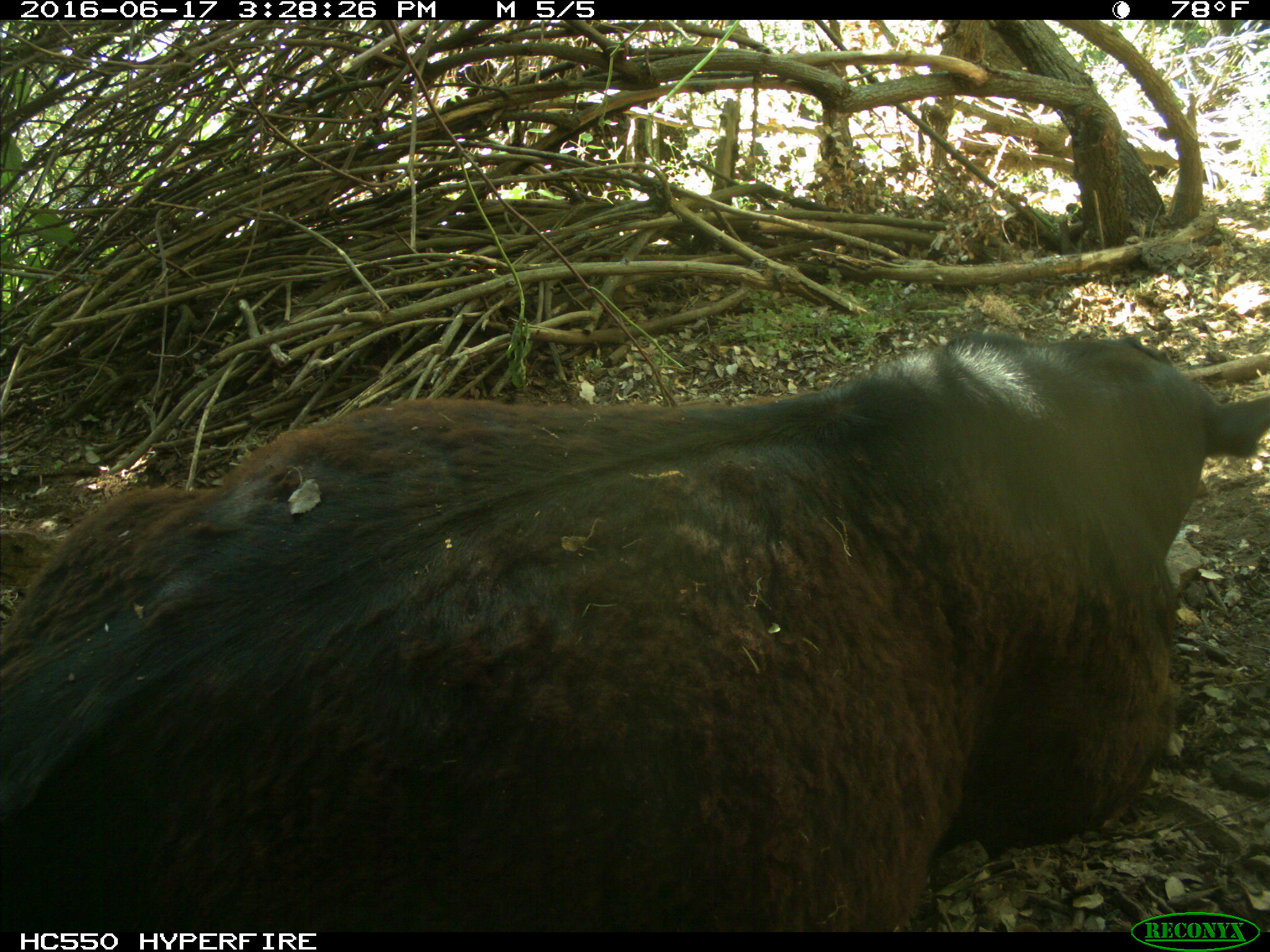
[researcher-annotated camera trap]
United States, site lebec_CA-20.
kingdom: Animalia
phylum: Chordata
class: Mammalia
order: Artiodactyla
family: Bovidae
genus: Bos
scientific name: Bos taurus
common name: domestic cow